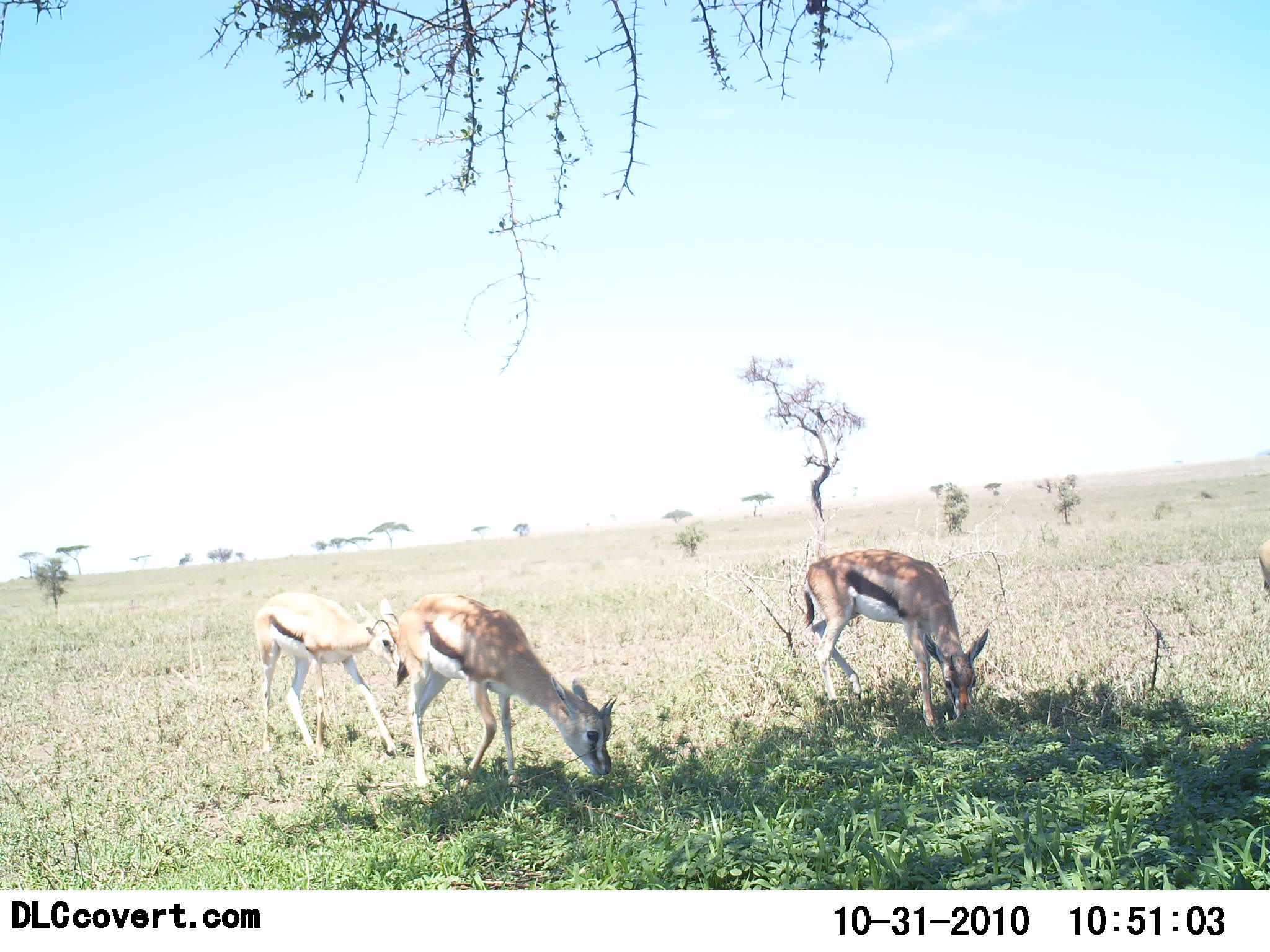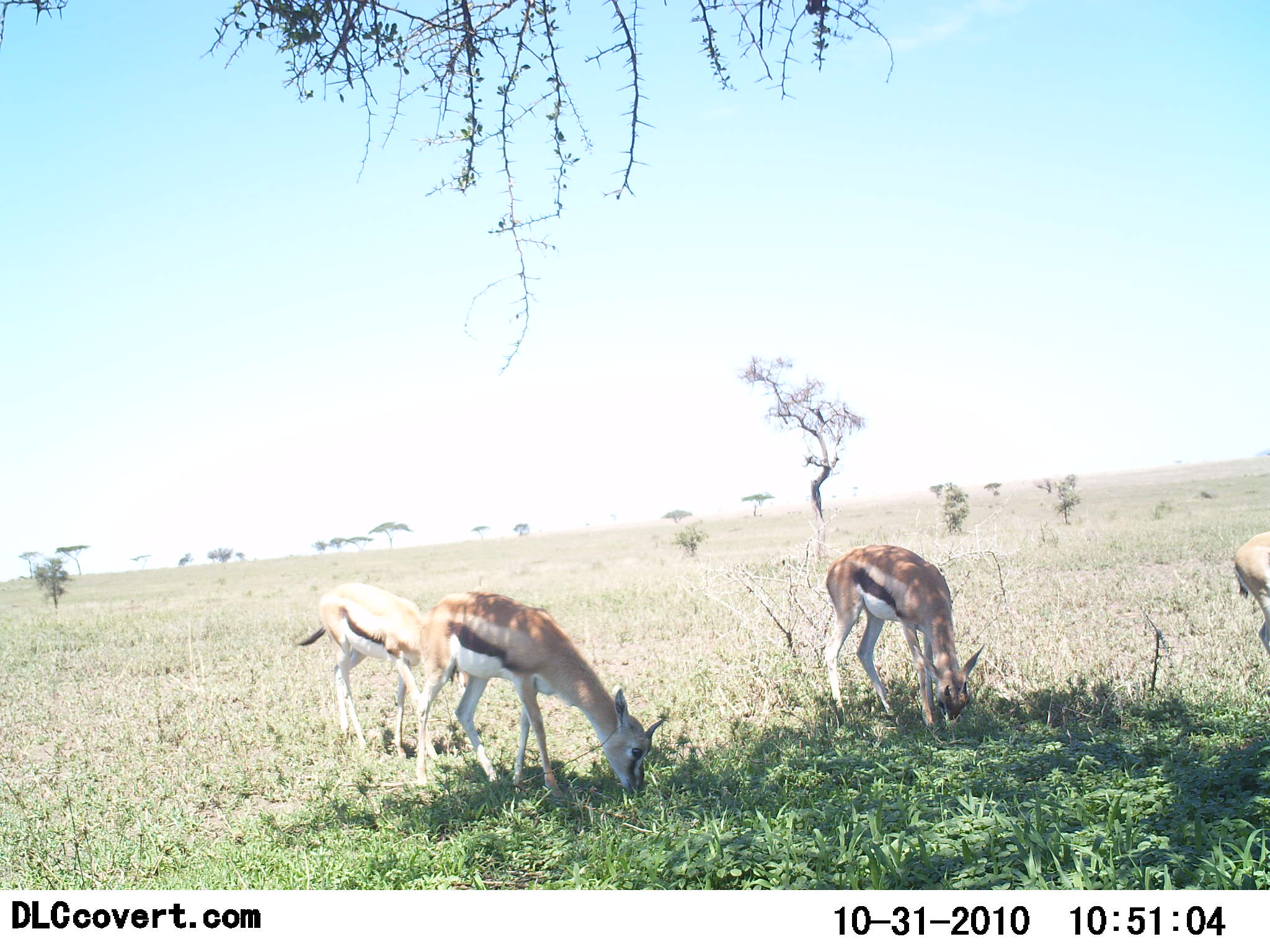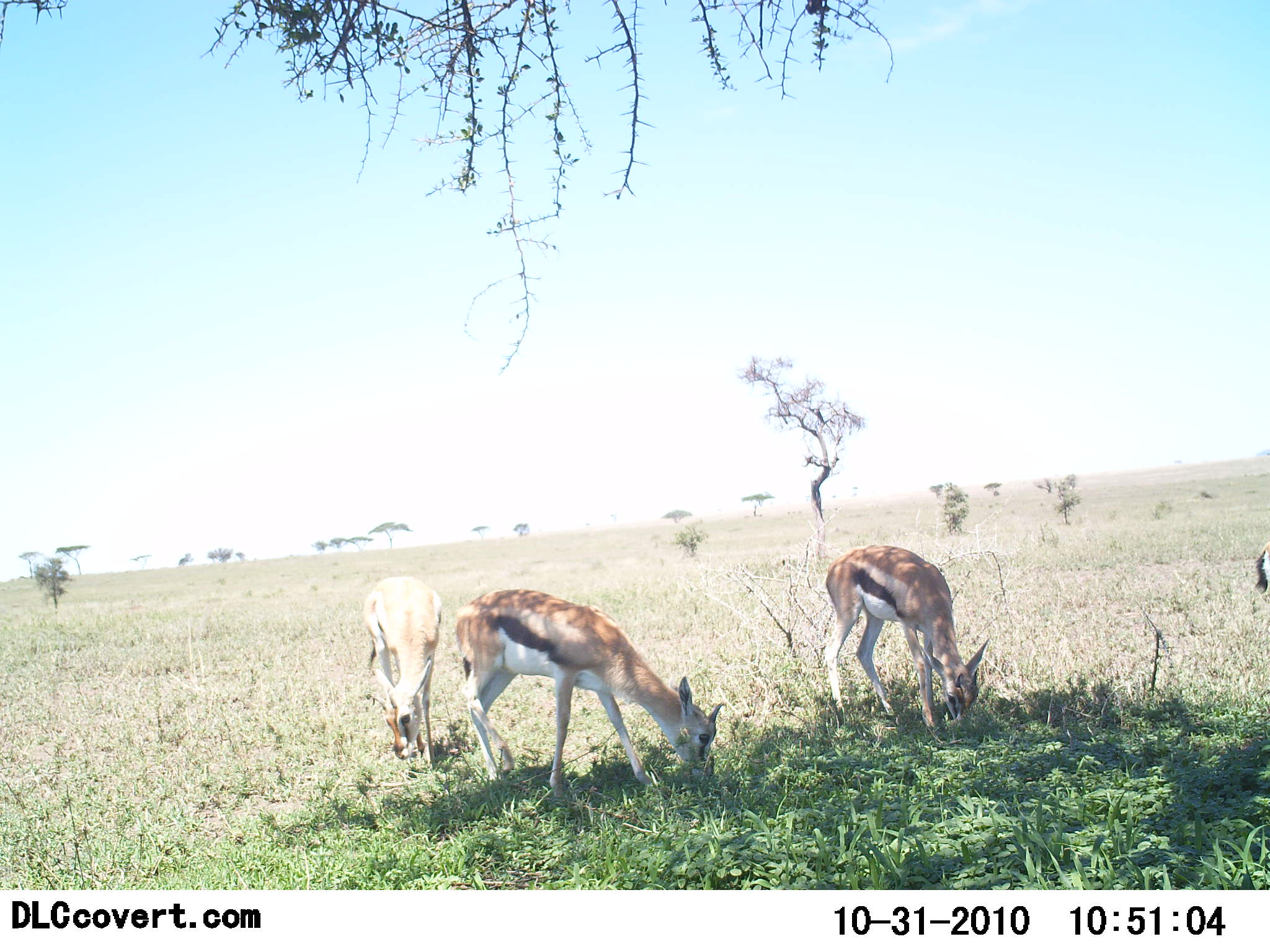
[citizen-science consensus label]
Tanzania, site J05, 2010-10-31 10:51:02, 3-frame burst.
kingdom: Animalia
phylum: Chordata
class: Mammalia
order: Artiodactyla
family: Bovidae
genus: Eudorcas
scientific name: Eudorcas thomsonii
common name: thomson's gazelle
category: gazellethomsons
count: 4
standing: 33%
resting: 0%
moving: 5%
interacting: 0%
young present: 5%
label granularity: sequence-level